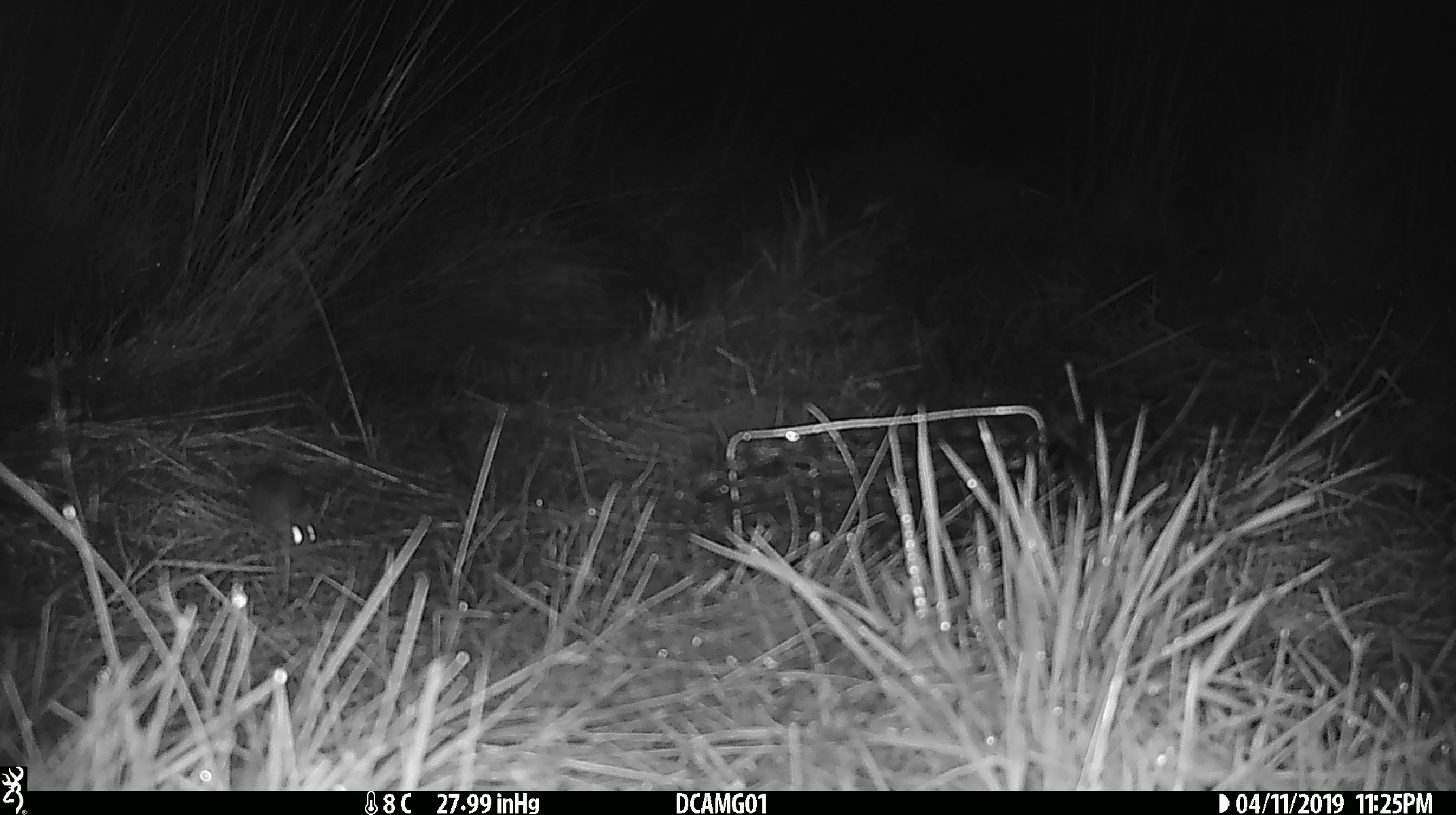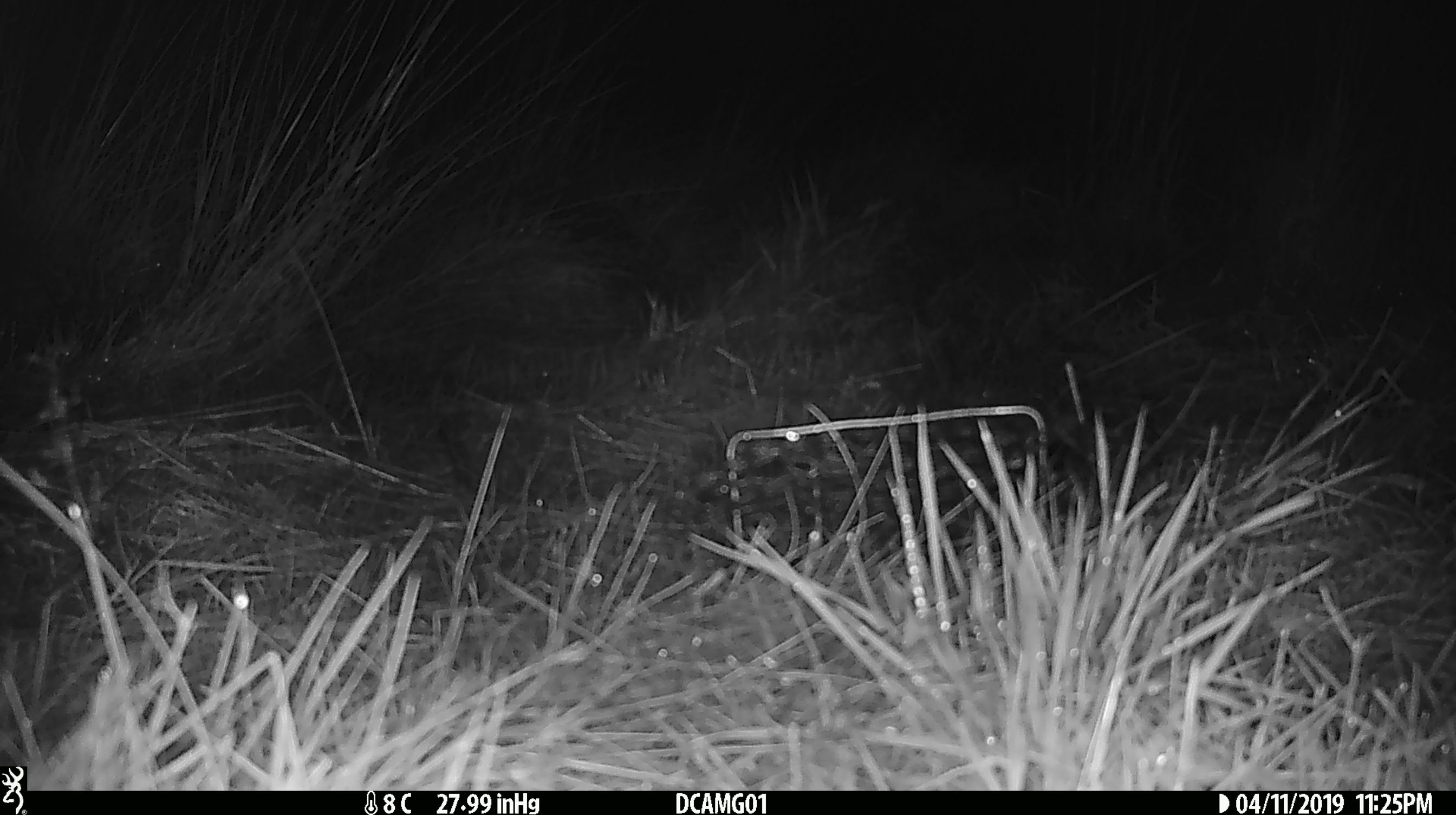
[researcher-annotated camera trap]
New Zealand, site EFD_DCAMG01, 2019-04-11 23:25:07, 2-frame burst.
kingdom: Animalia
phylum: Chordata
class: Mammalia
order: Rodentia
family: Muridae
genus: Mus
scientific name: Mus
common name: mouse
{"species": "mouse (Mus)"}